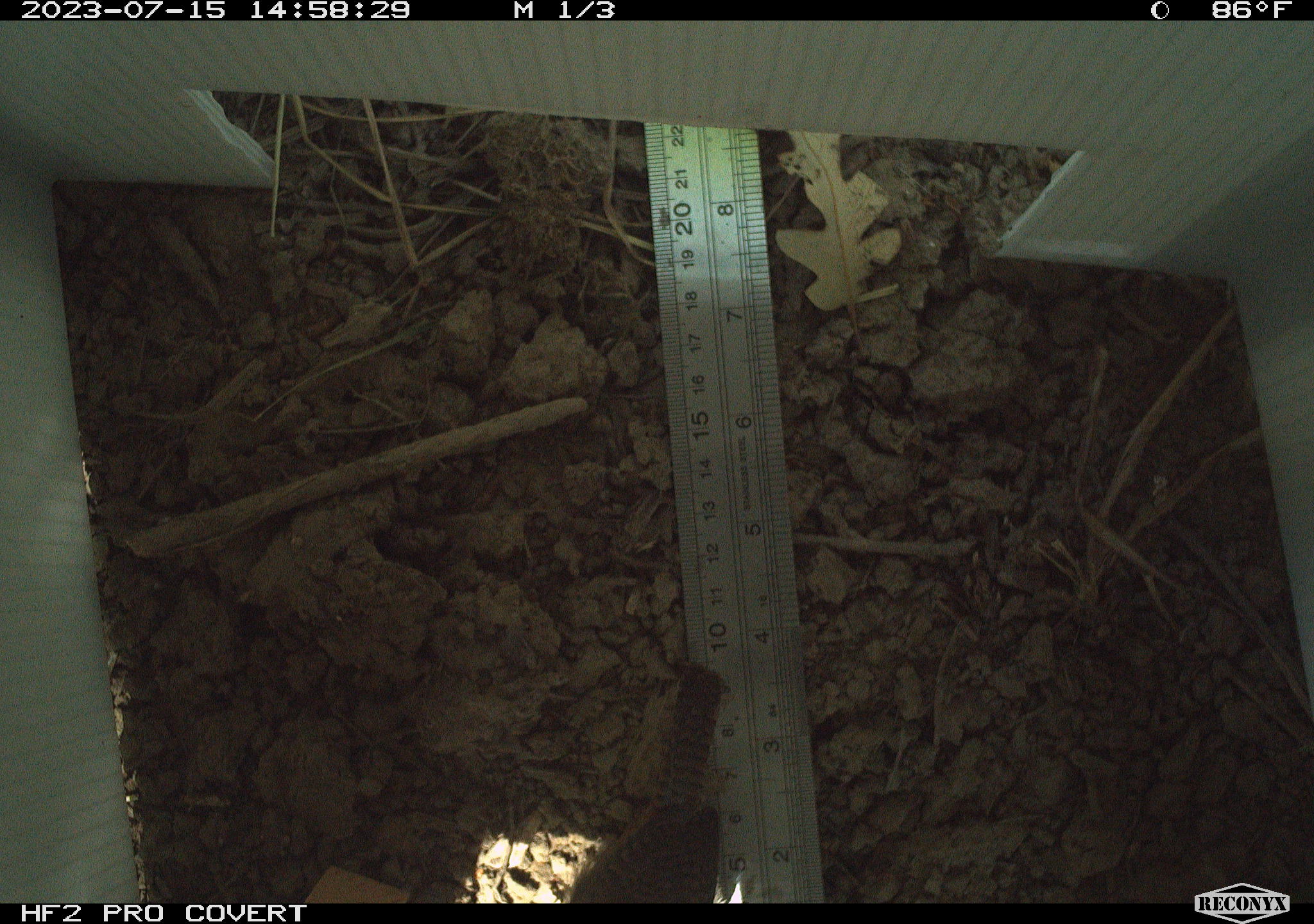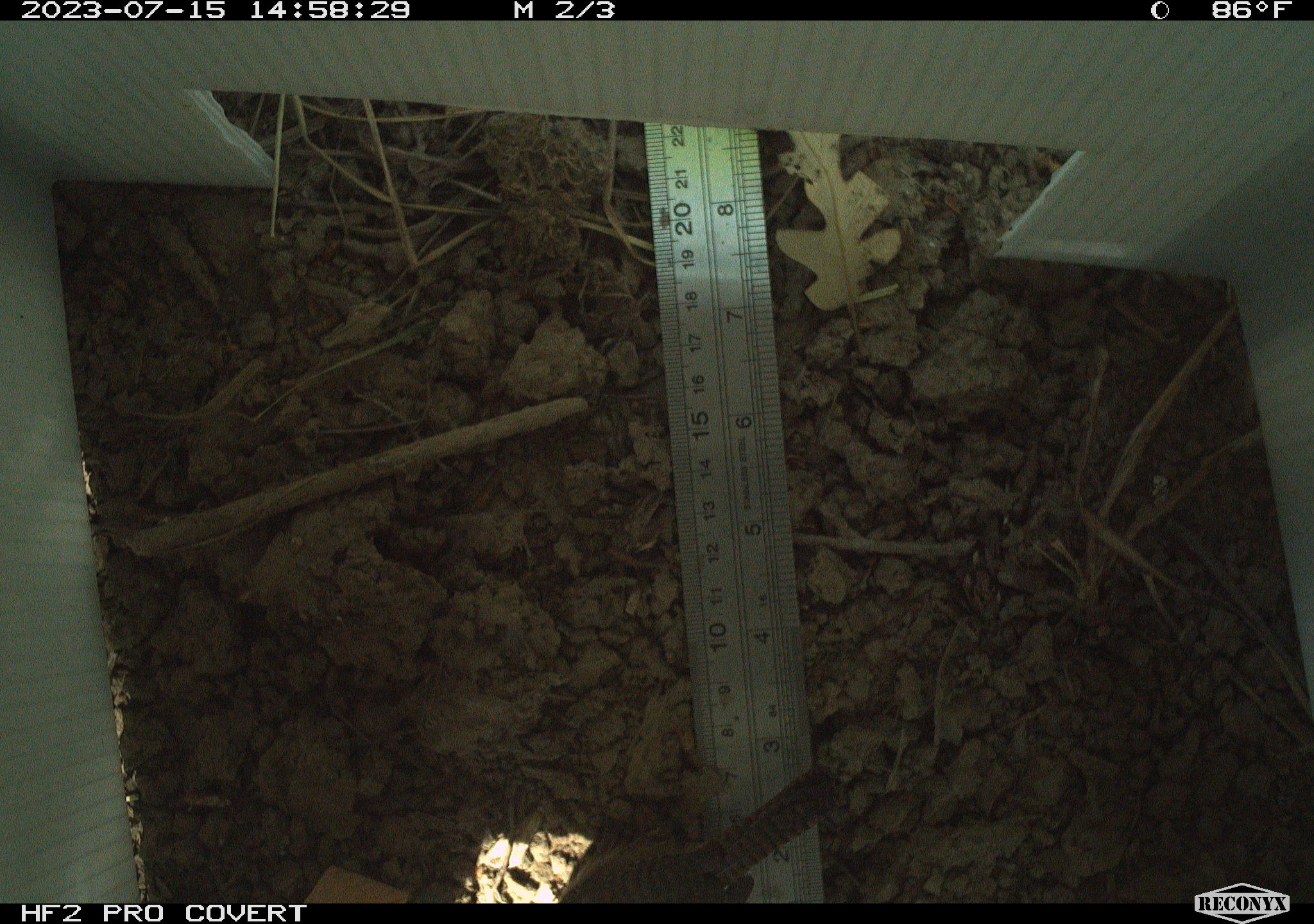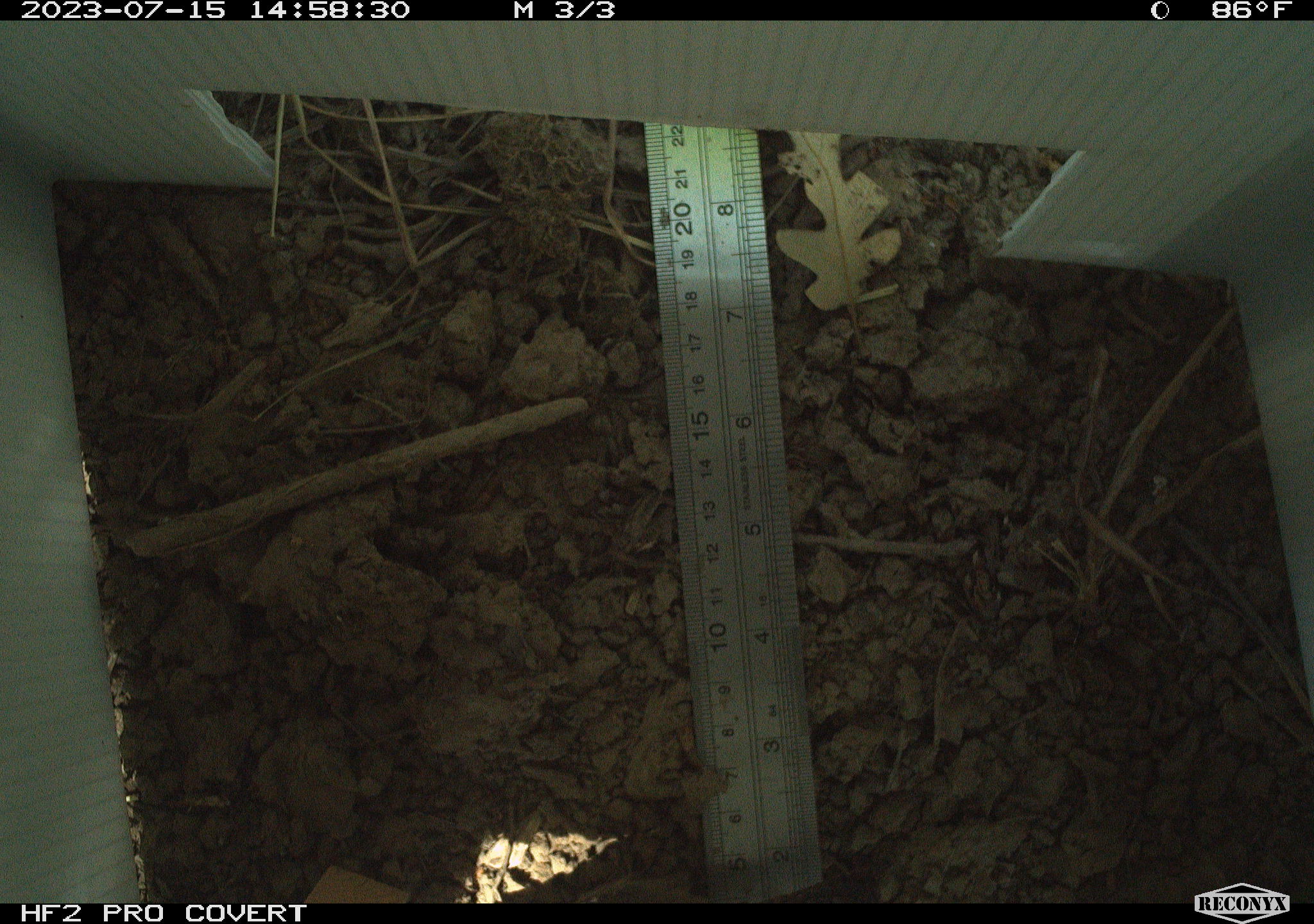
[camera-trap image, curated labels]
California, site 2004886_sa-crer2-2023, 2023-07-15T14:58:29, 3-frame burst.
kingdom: Animalia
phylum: Chordata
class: Aves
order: Passeriformes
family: Troglodytidae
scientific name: Troglodytidae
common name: wren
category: troglodytidae family